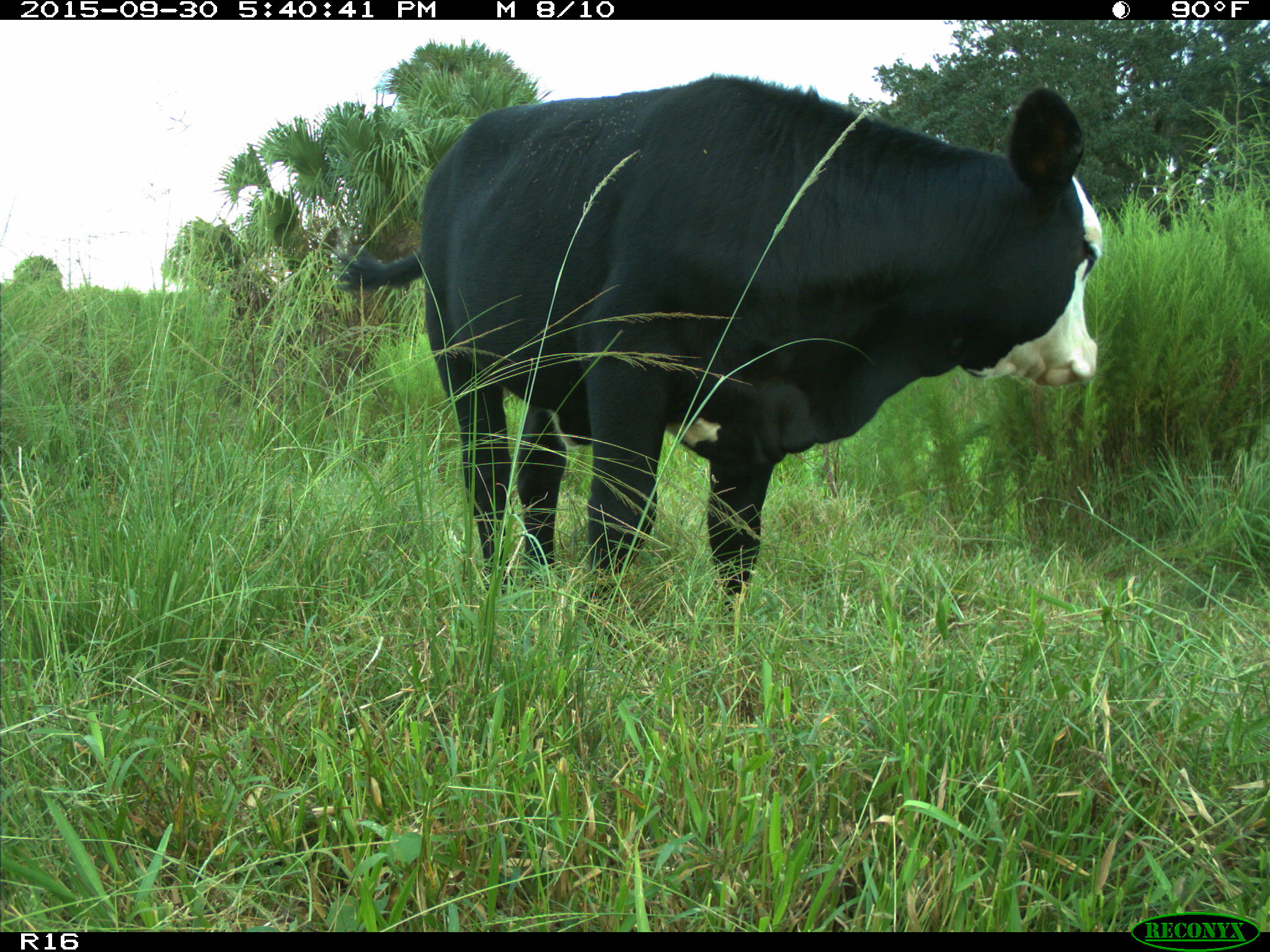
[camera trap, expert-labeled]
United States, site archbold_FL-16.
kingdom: Animalia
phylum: Chordata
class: Mammalia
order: Artiodactyla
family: Bovidae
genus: Bos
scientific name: Bos taurus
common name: domestic cow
Bos taurus (domestic cow).